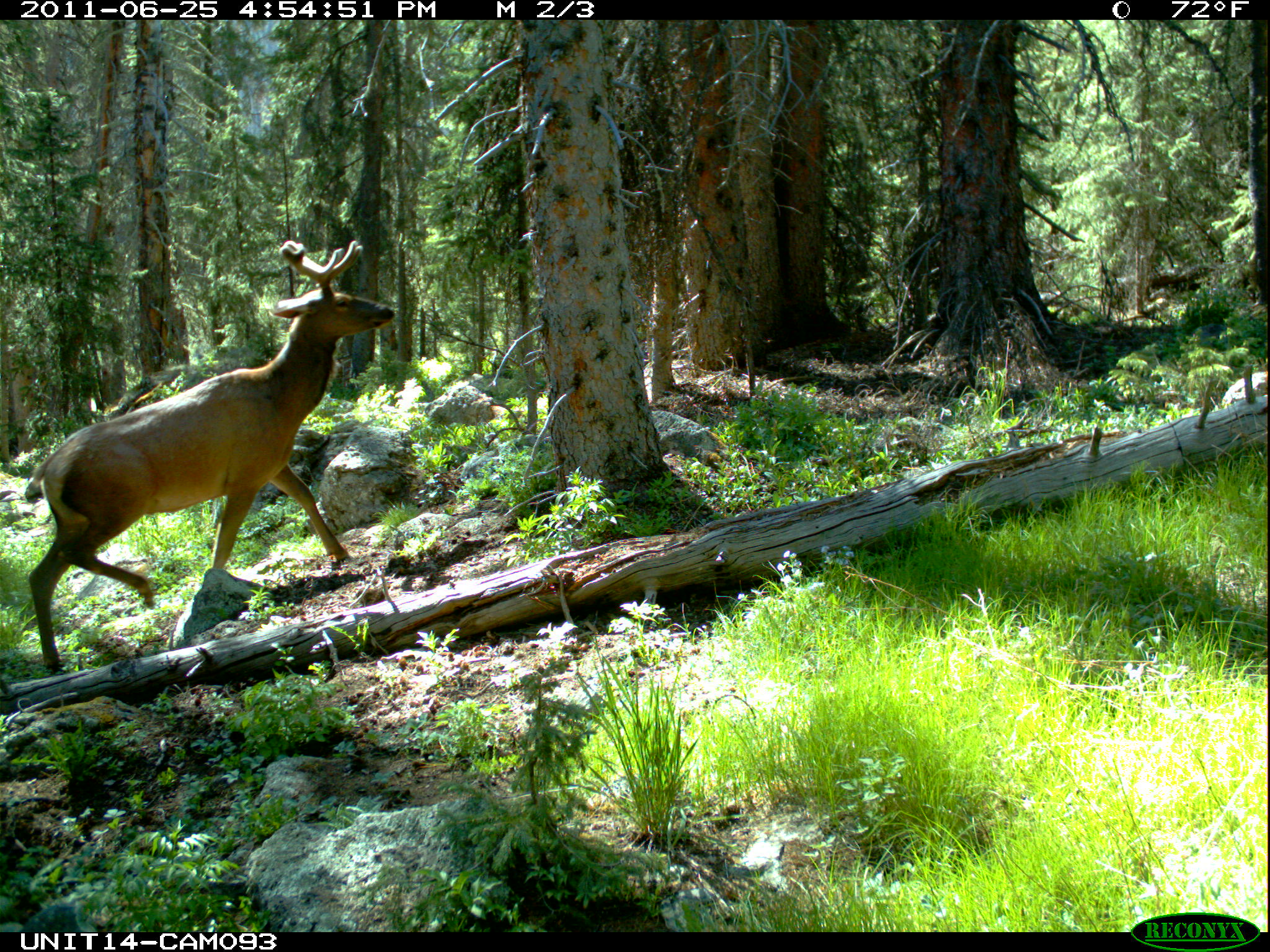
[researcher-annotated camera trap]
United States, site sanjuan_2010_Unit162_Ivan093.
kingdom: Animalia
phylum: Chordata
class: Mammalia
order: Artiodactyla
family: Cervidae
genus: Cervus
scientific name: Cervus elaphus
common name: red deer